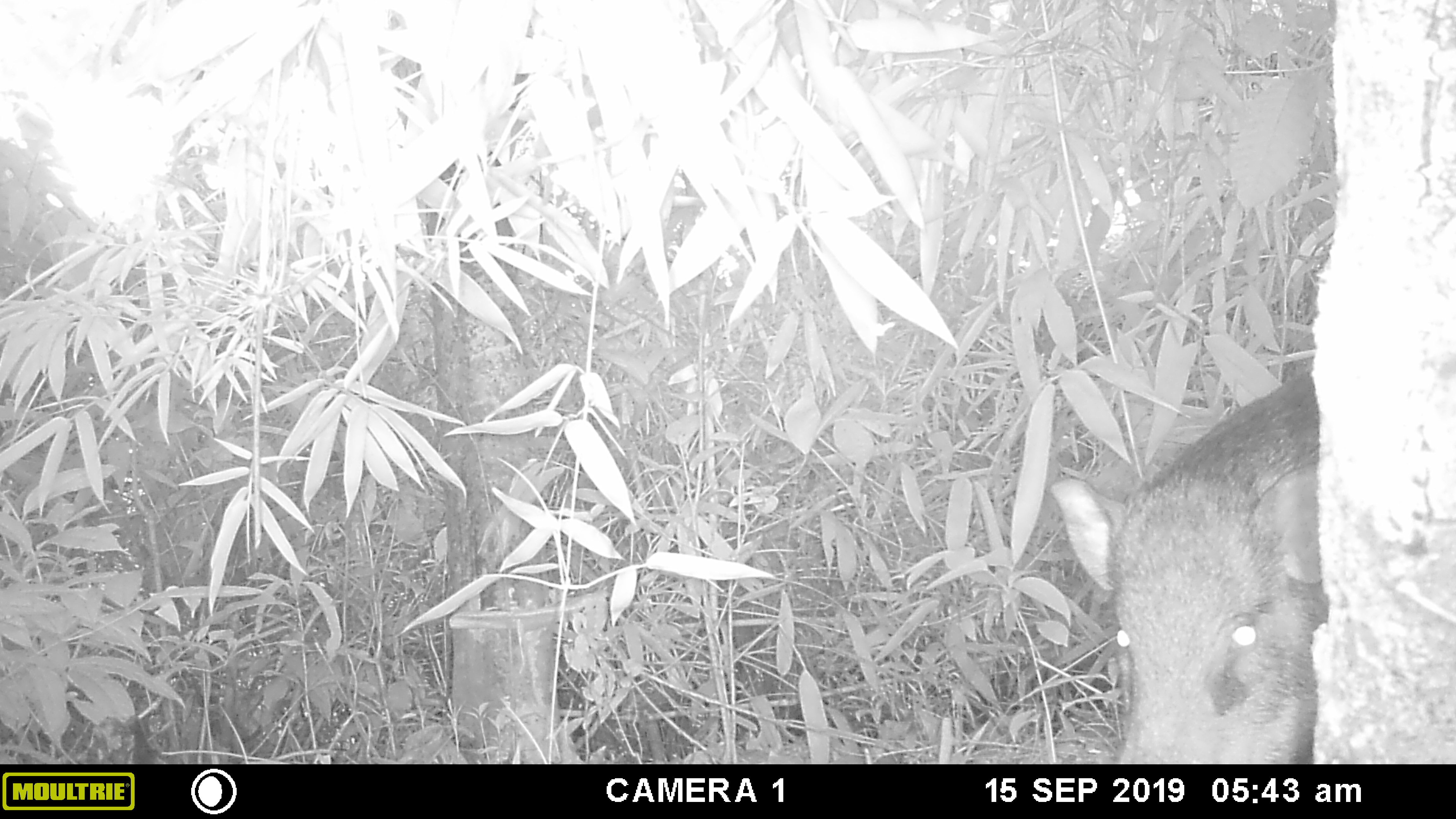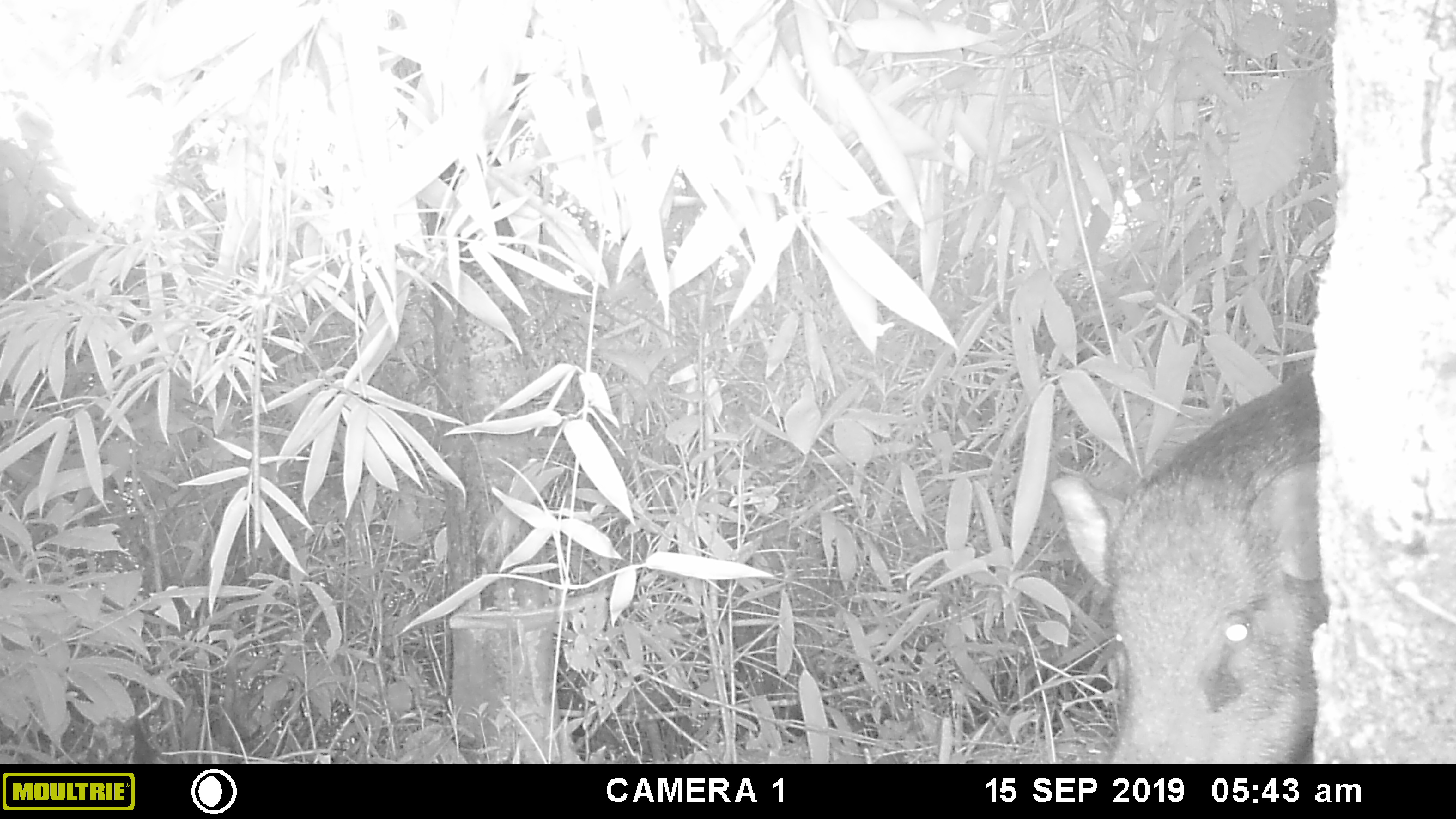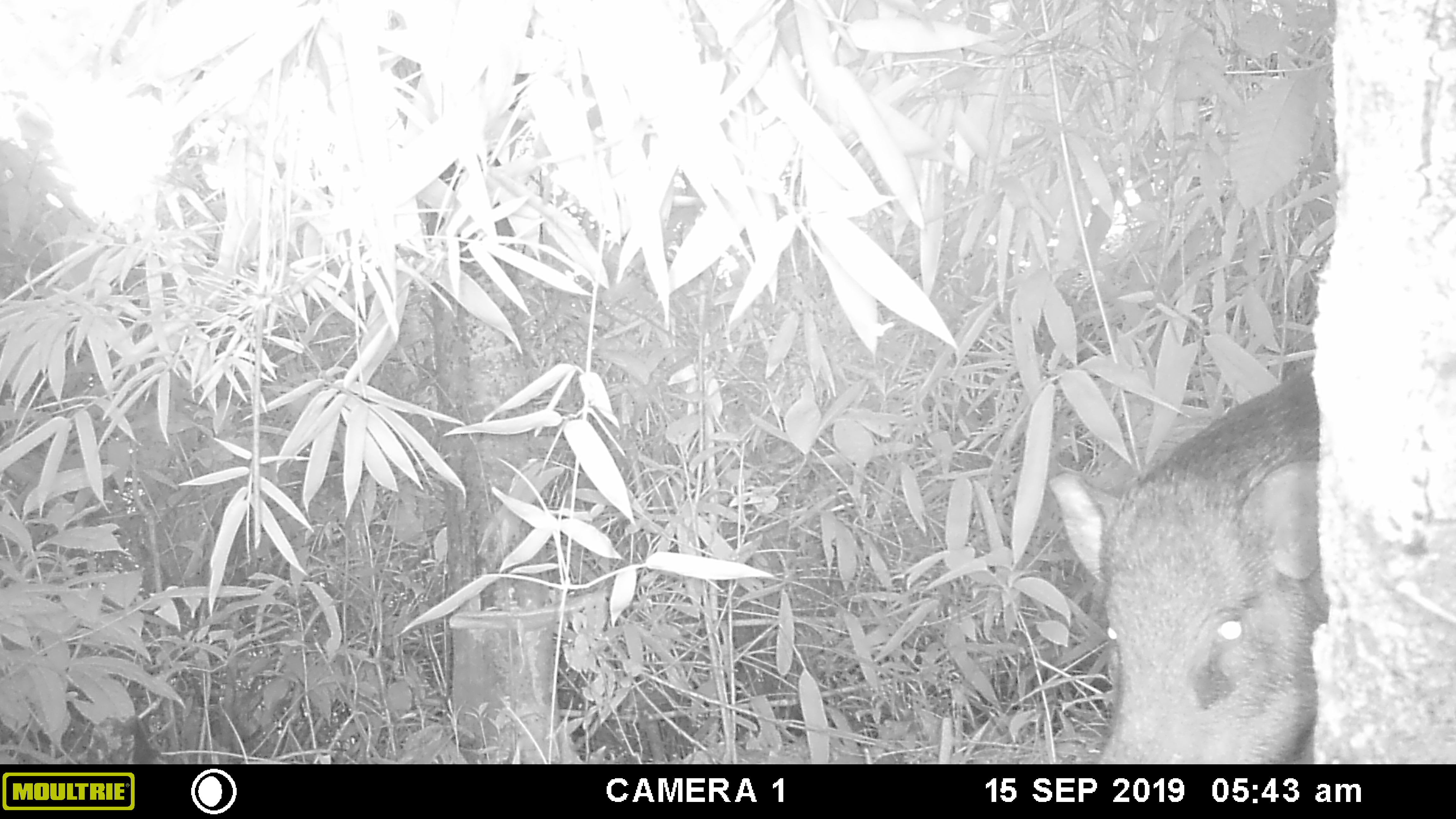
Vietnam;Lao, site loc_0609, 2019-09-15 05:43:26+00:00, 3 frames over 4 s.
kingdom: Animalia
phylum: Chordata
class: Mammalia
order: Artiodactyla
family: Suidae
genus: Sus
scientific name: Sus scrofa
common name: eurasian wild pig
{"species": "eurasian wild pig (Sus scrofa)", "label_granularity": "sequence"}